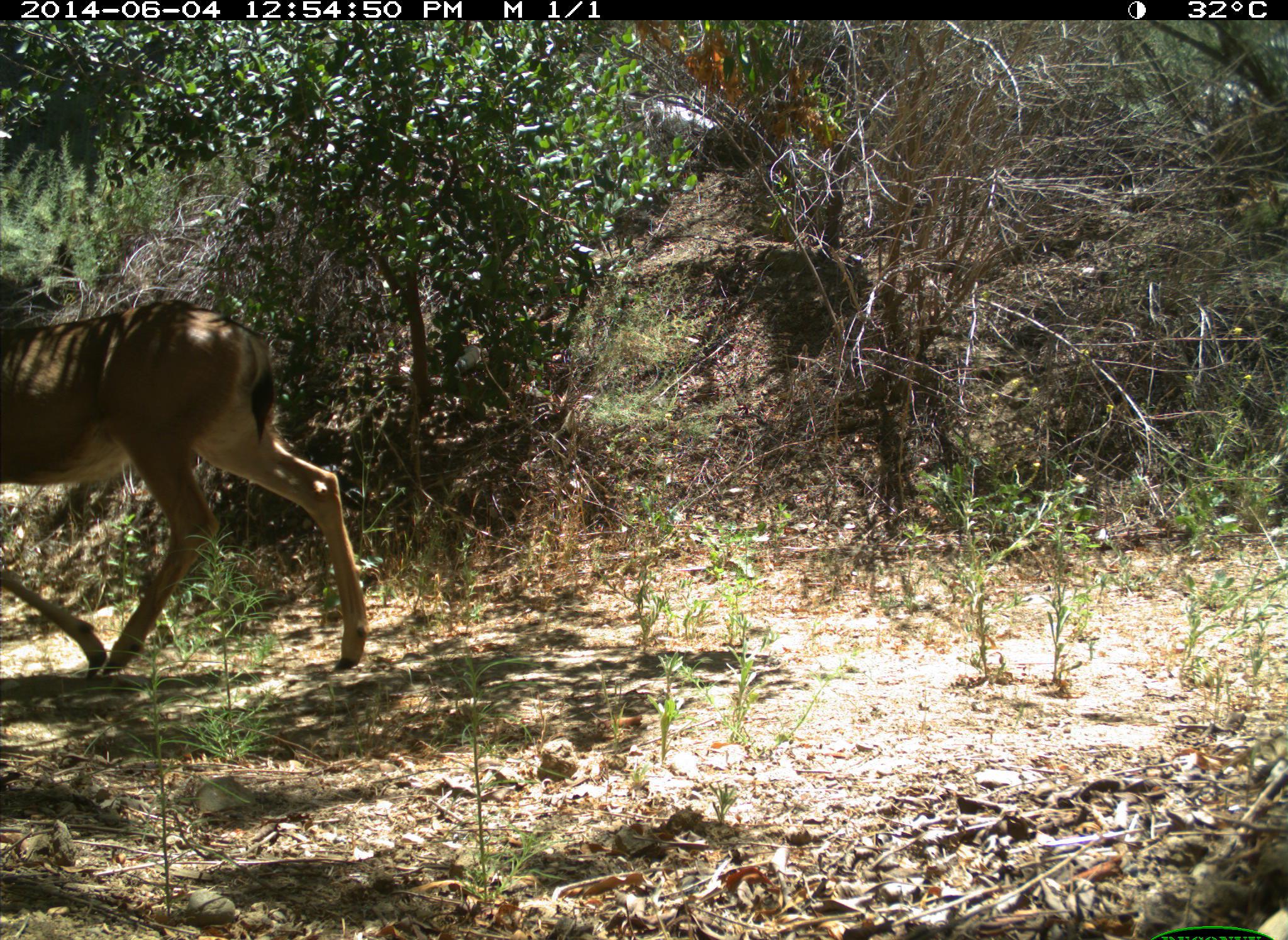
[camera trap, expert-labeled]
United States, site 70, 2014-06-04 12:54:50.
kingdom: Animalia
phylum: Chordata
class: Mammalia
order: Artiodactyla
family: Cervidae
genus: Odocoileus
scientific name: Odocoileus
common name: deer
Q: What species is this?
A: Deer (Odocoileus).